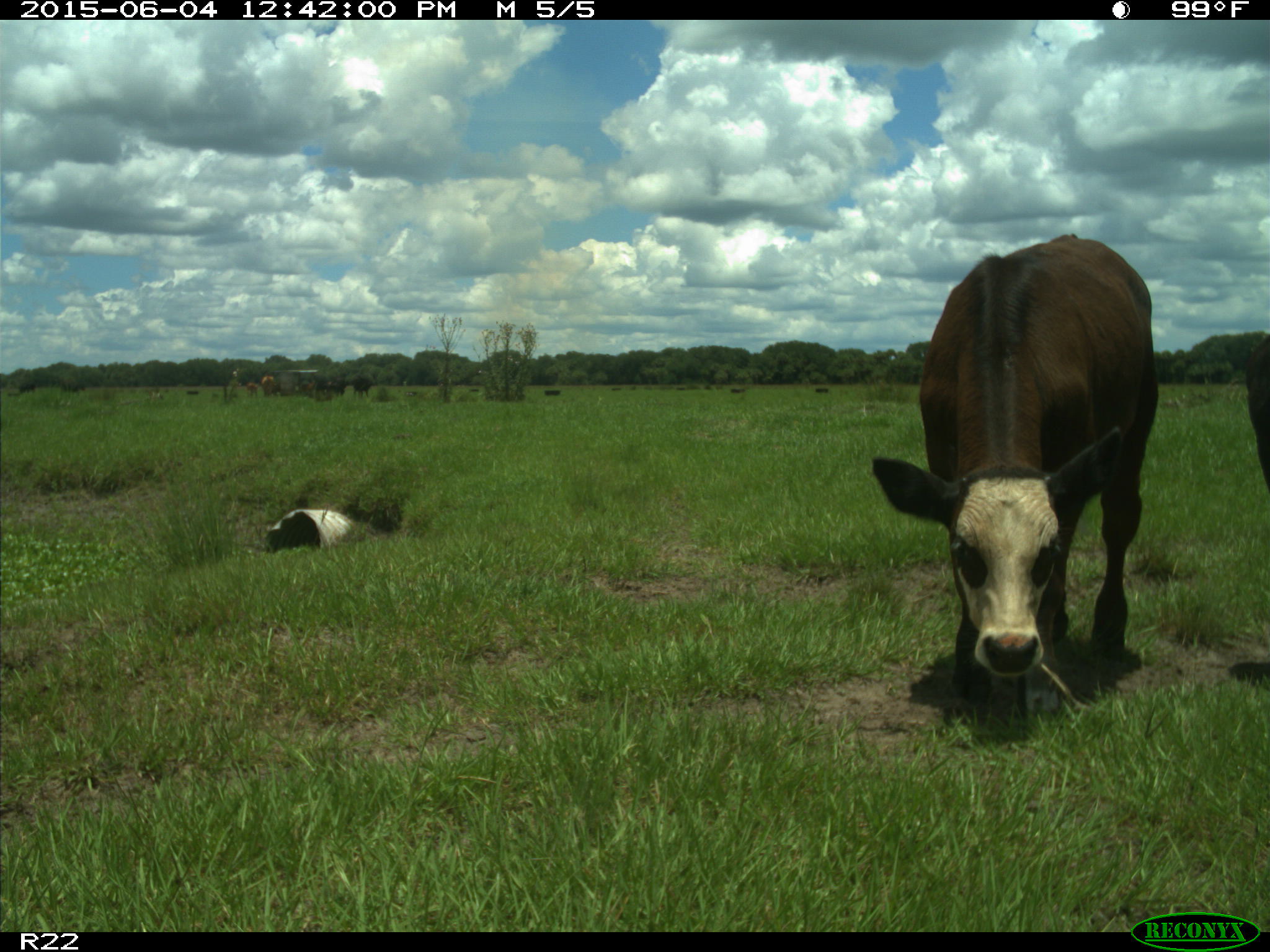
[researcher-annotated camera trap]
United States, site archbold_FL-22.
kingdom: Animalia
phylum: Chordata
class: Mammalia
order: Artiodactyla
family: Bovidae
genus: Bos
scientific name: Bos taurus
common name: domestic cow